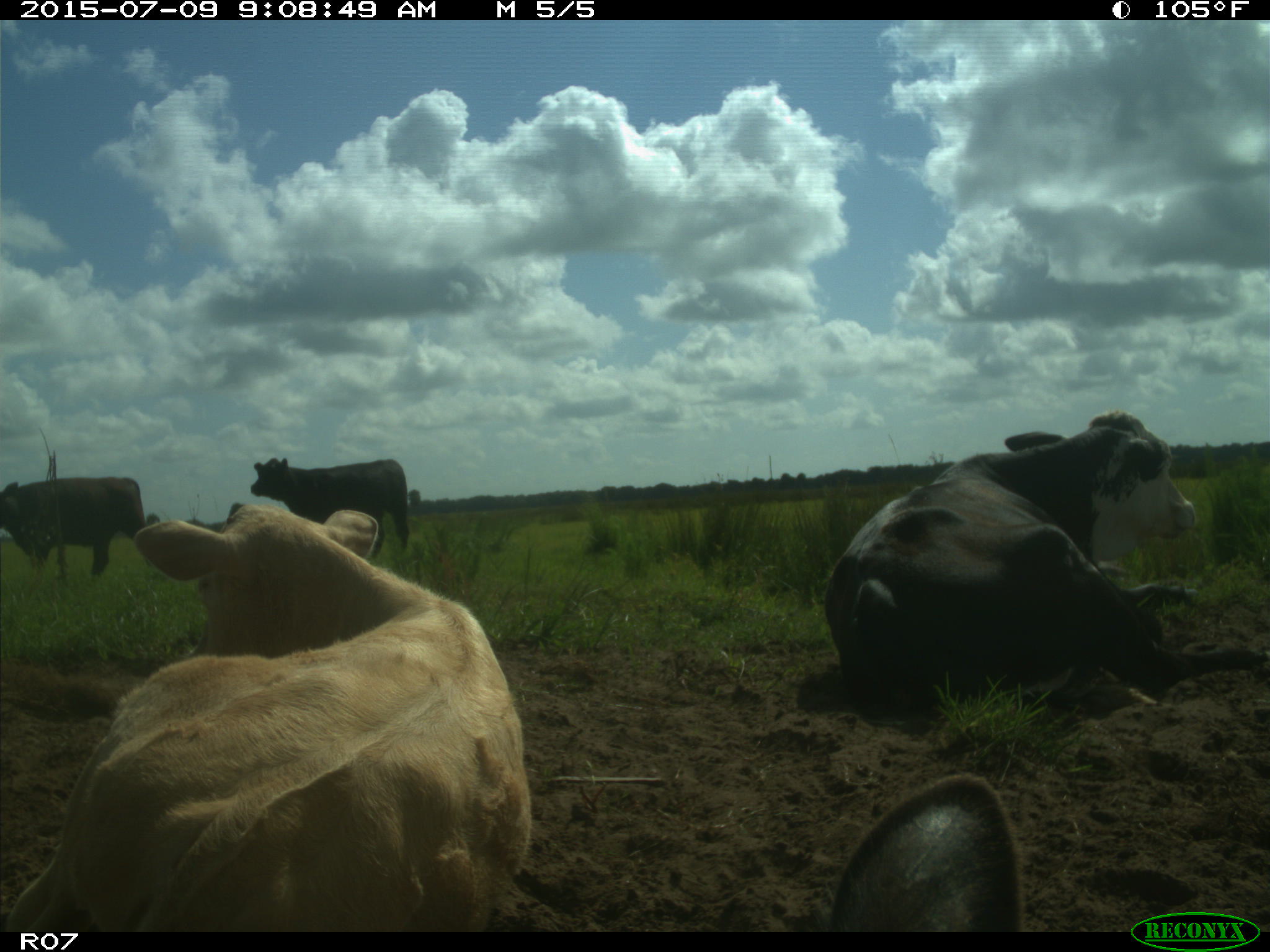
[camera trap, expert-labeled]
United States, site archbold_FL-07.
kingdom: Animalia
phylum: Chordata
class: Mammalia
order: Artiodactyla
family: Bovidae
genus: Bos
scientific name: Bos taurus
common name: domestic cow